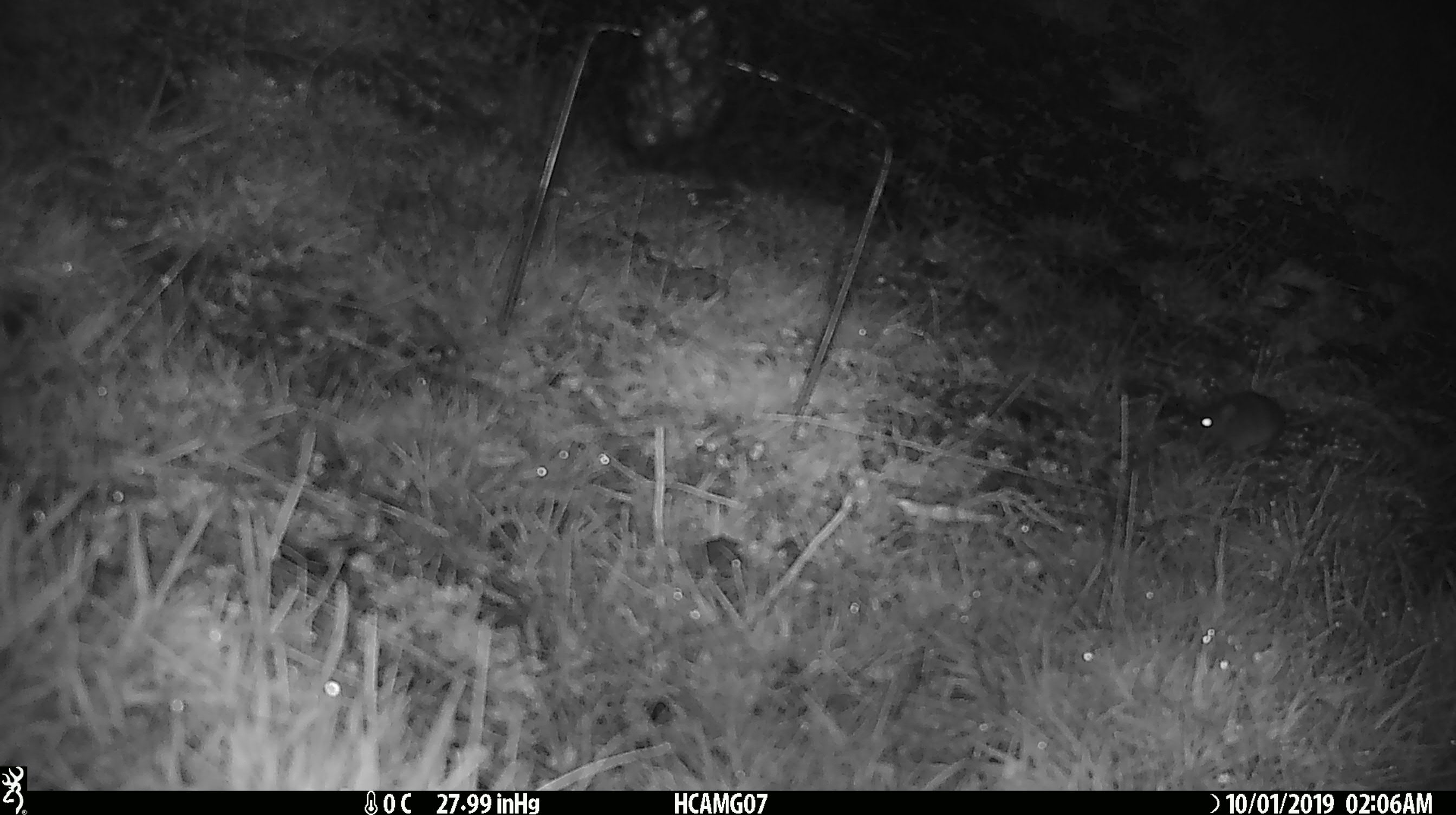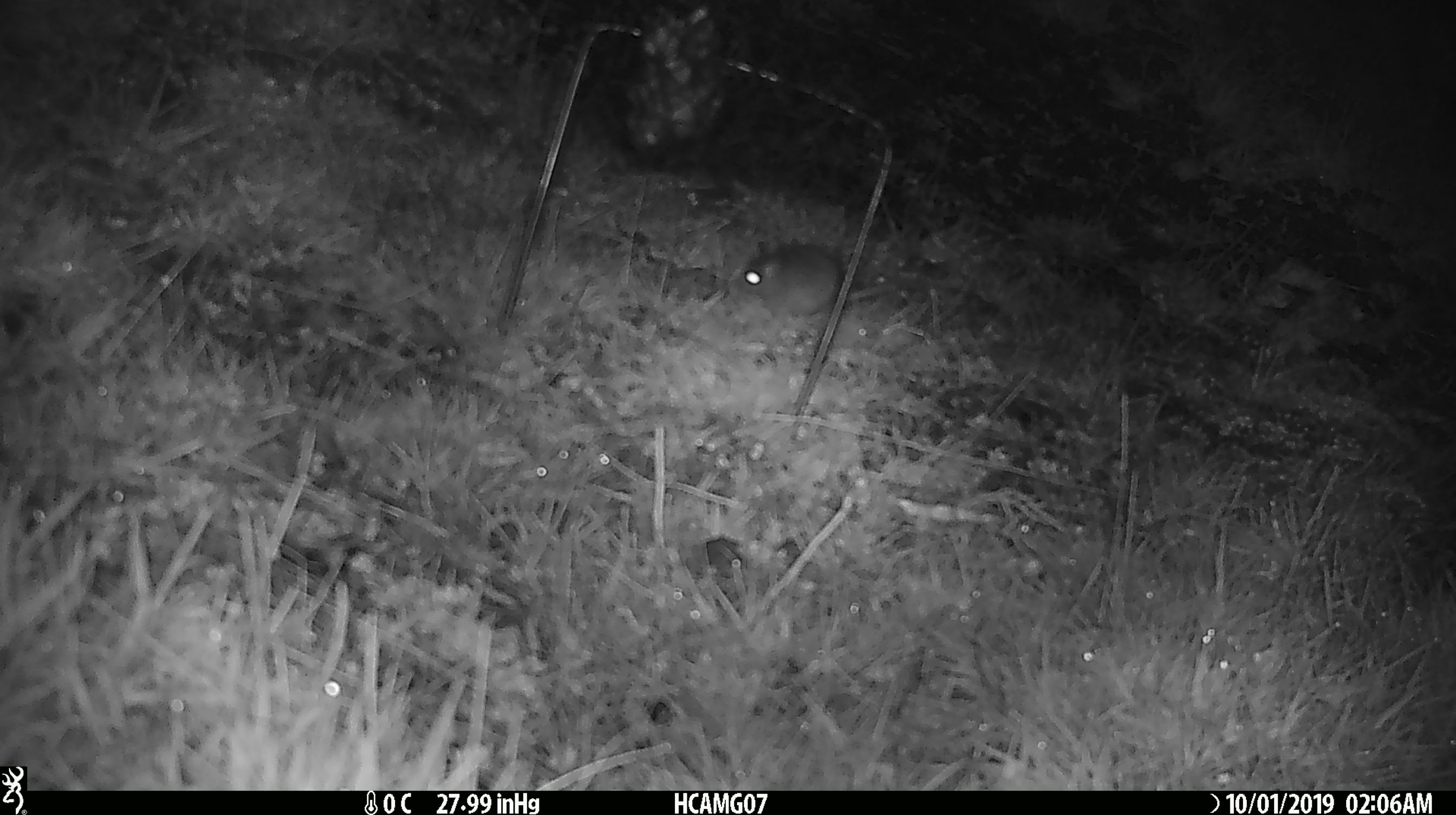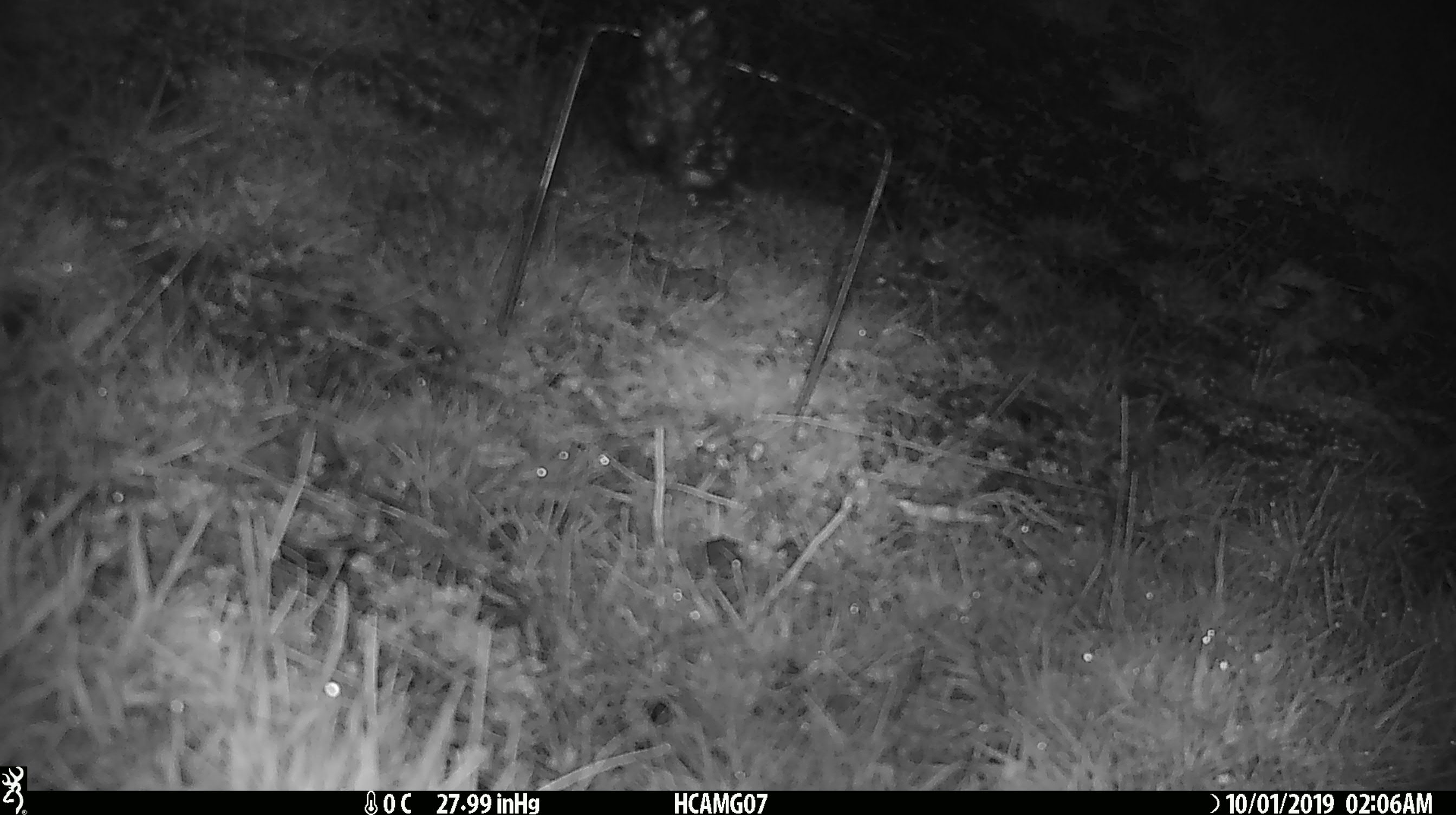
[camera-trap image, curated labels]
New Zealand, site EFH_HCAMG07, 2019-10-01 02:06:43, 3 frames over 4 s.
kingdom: Animalia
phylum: Chordata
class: Mammalia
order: Rodentia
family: Muridae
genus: Mus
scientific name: Mus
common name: mouse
Mouse (Mus).